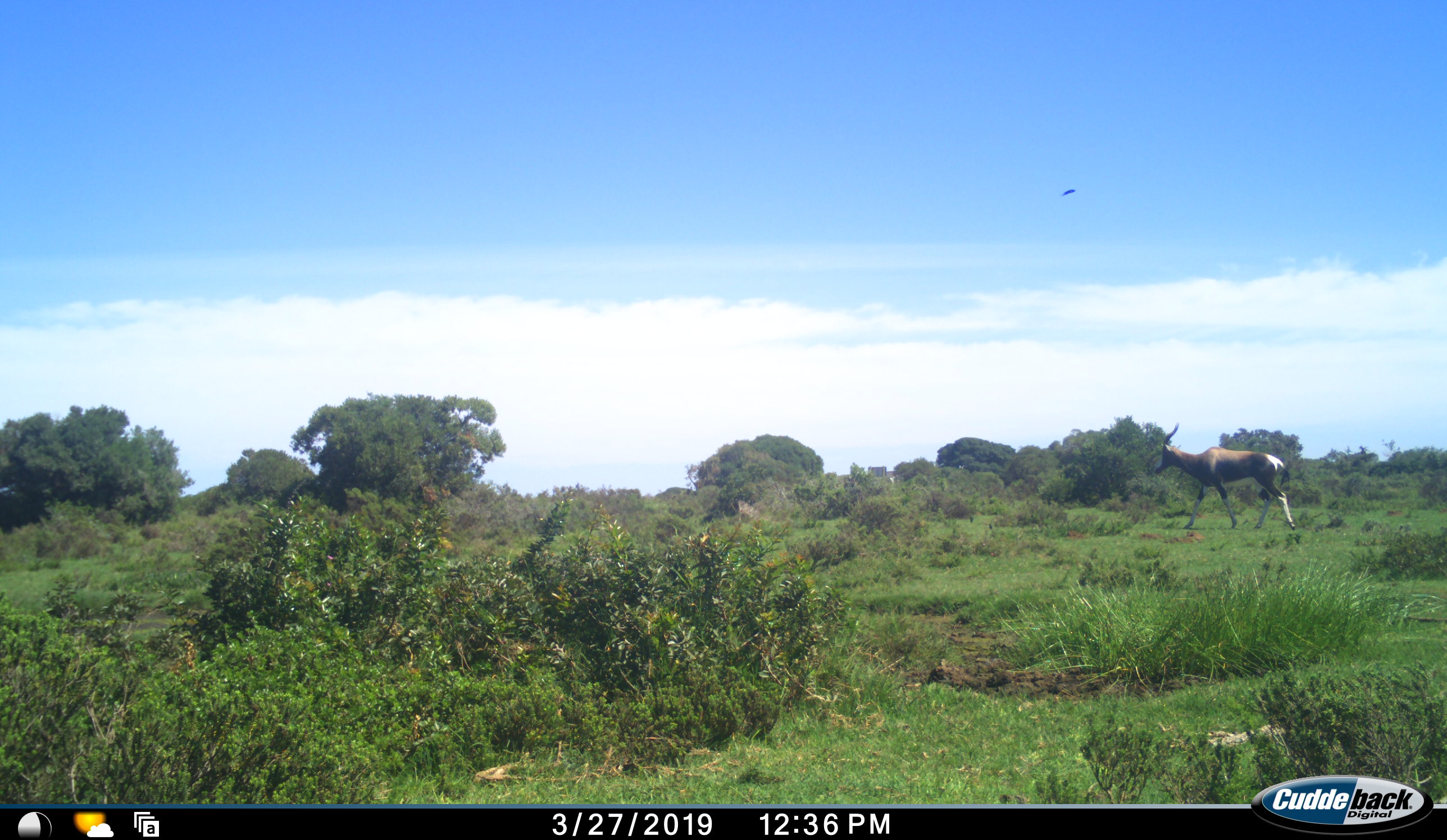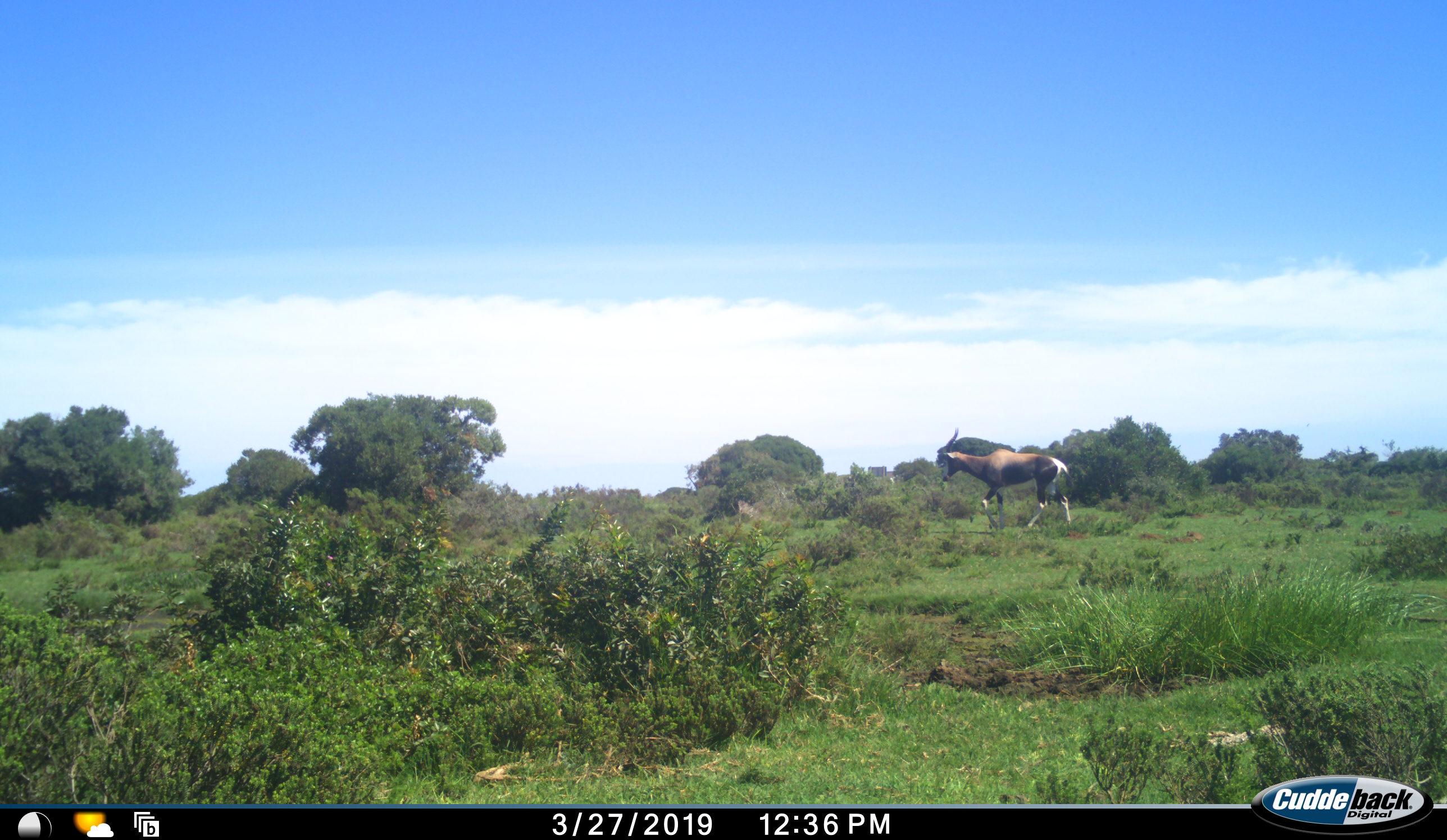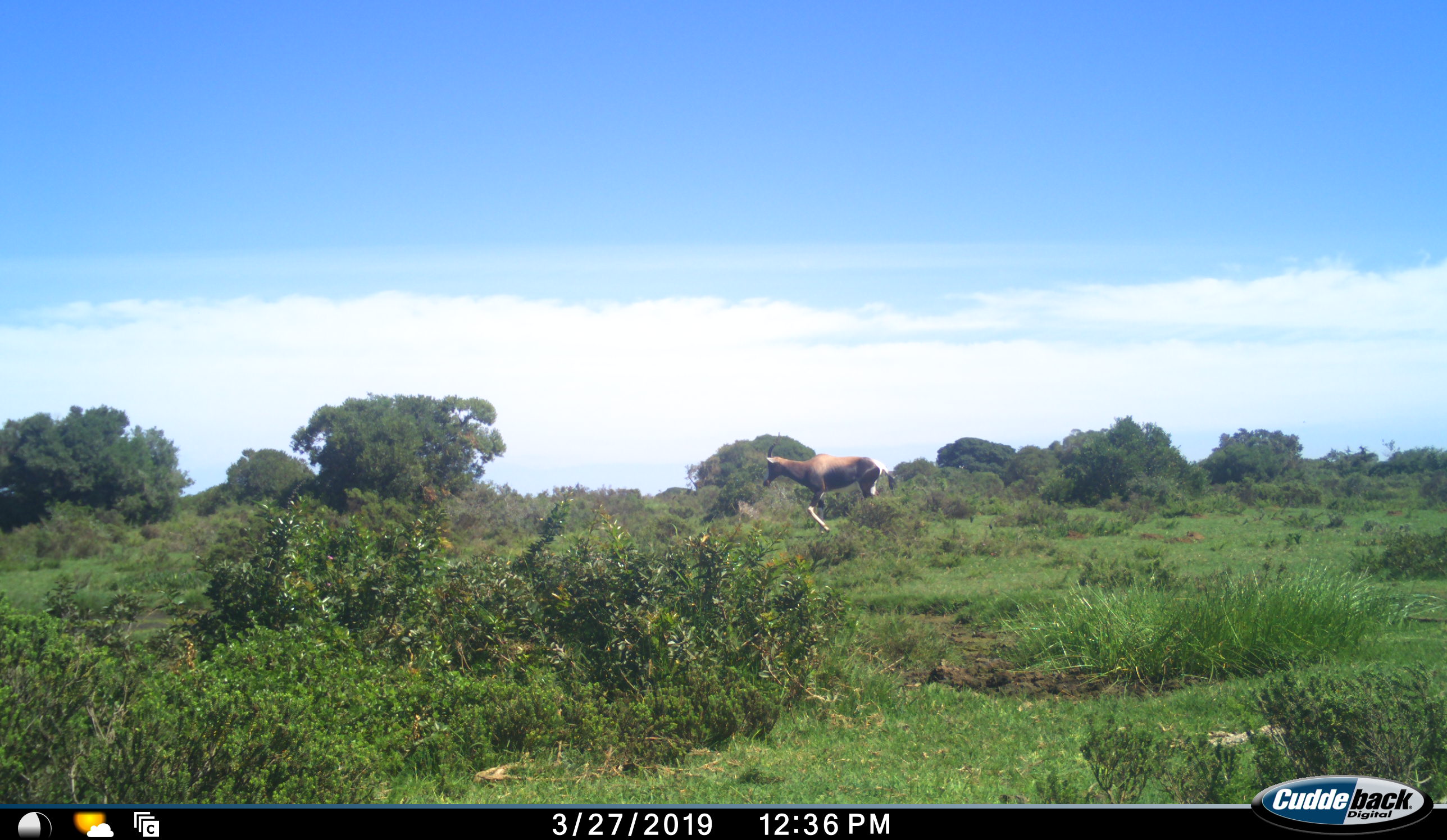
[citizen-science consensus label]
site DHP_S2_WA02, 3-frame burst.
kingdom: Animalia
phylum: Chordata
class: Mammalia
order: Artiodactyla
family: Bovidae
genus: Damaliscus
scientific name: Damaliscus pygargus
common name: bontebok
Bontebok (Damaliscus pygargus), count 1. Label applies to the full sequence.